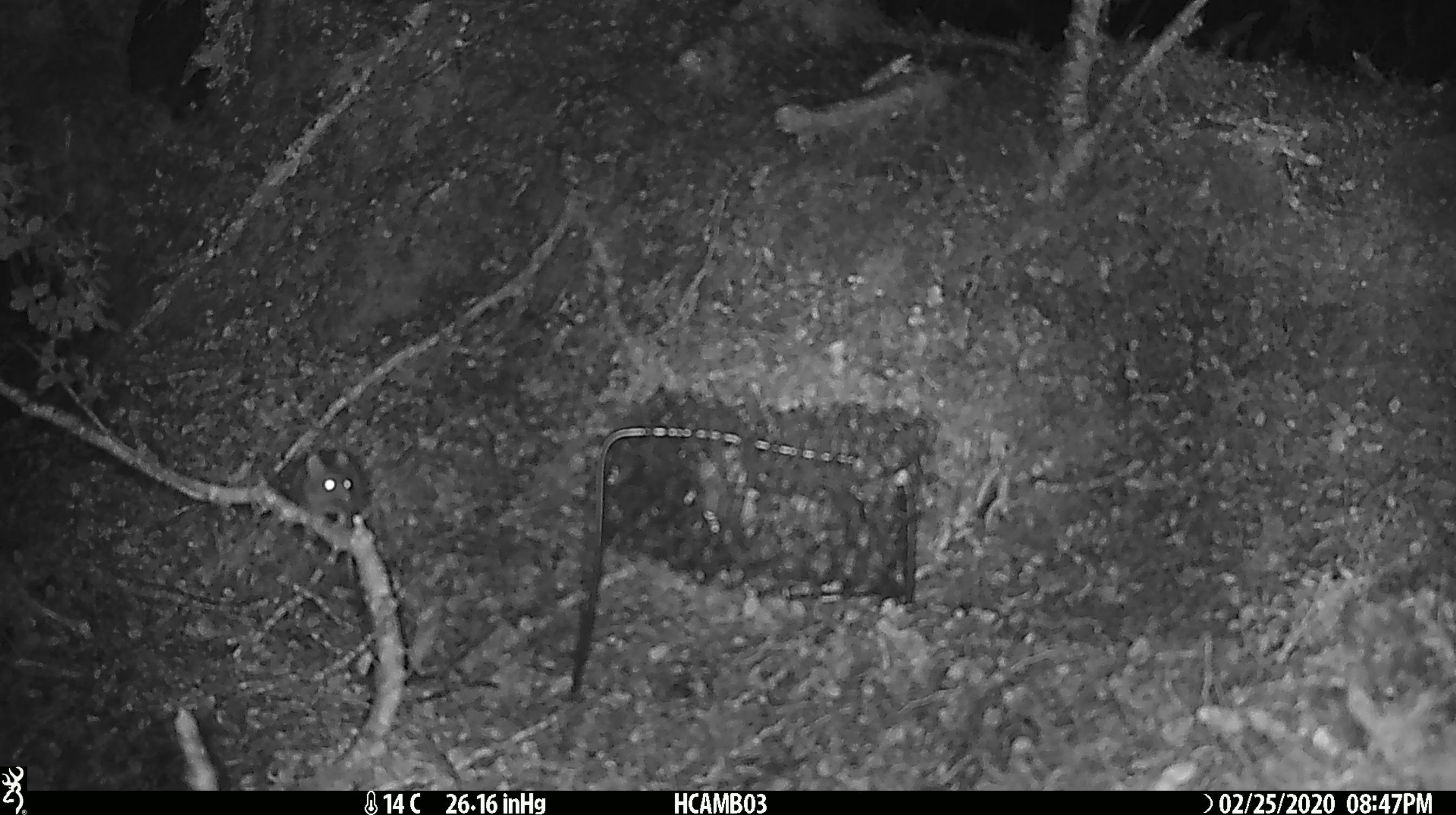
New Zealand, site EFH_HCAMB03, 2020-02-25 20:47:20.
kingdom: Animalia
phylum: Chordata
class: Mammalia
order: Rodentia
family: Muridae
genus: Mus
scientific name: Mus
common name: mouse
Mouse (Mus).